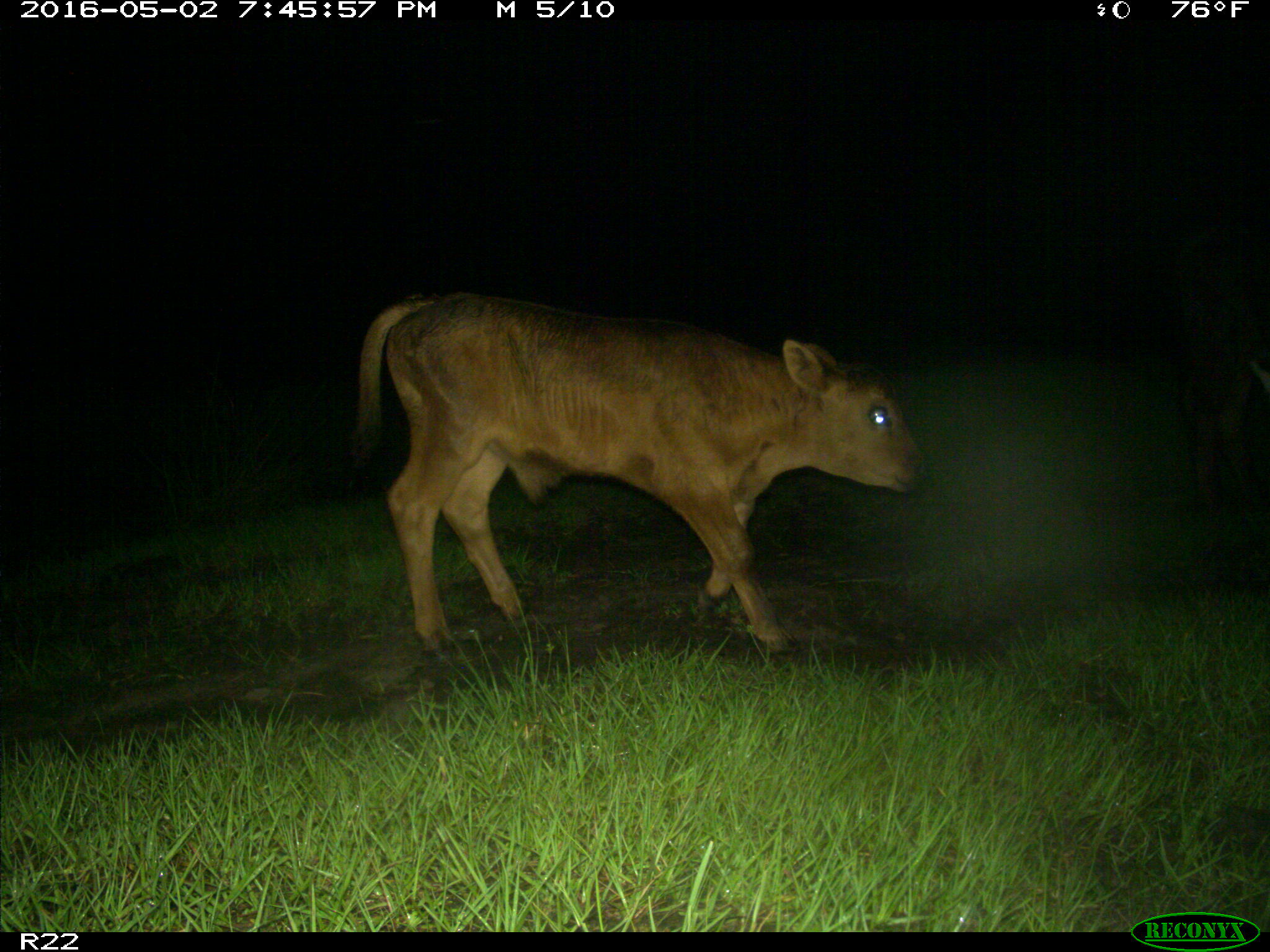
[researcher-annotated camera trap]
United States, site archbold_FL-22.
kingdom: Animalia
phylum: Chordata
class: Mammalia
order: Artiodactyla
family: Bovidae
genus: Bos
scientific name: Bos taurus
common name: domestic cow